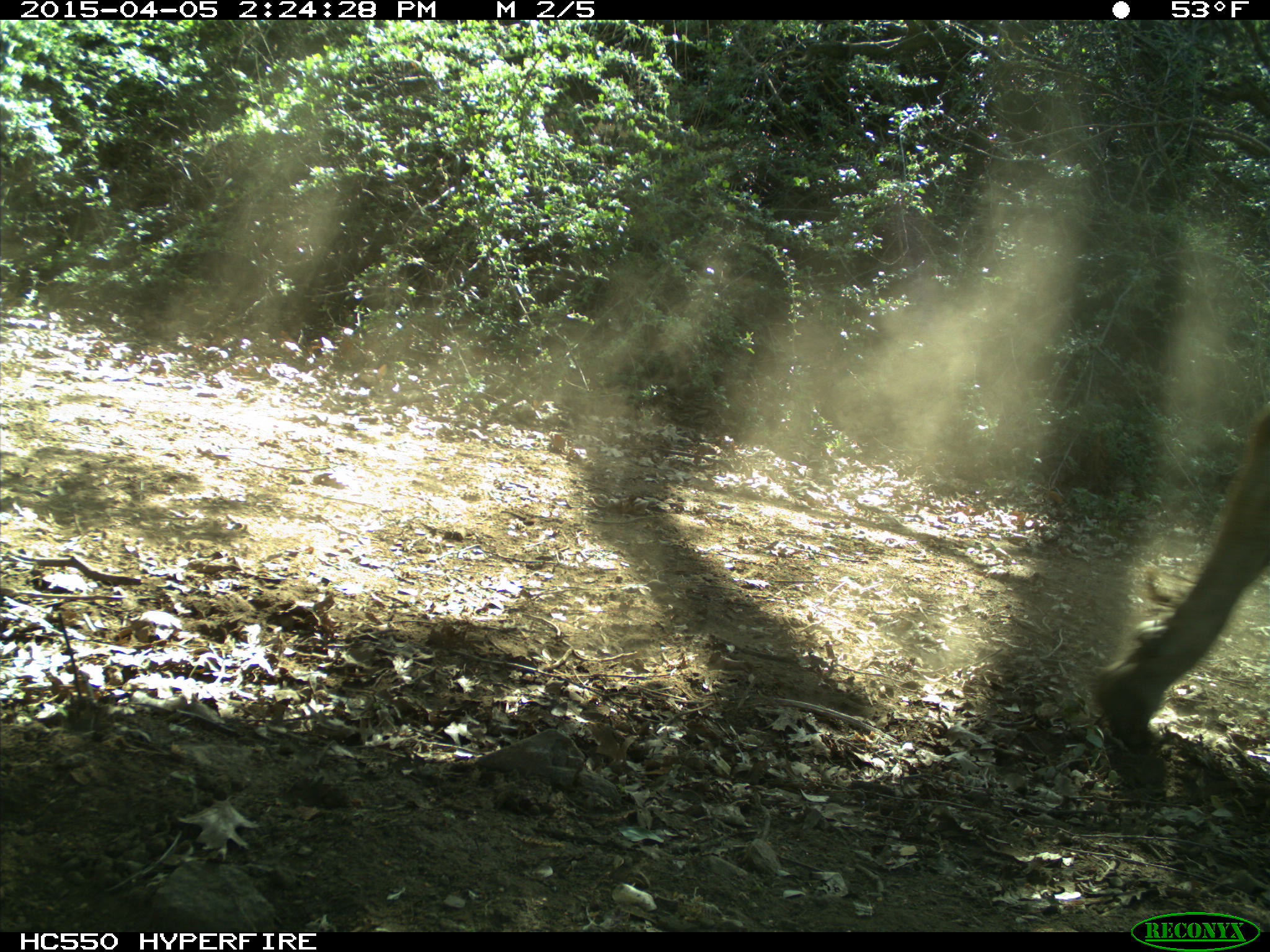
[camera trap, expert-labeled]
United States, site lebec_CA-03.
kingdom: Animalia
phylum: Chordata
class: Mammalia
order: Artiodactyla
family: Bovidae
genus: Bos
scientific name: Bos taurus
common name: domestic cow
Bos taurus (domestic cow).